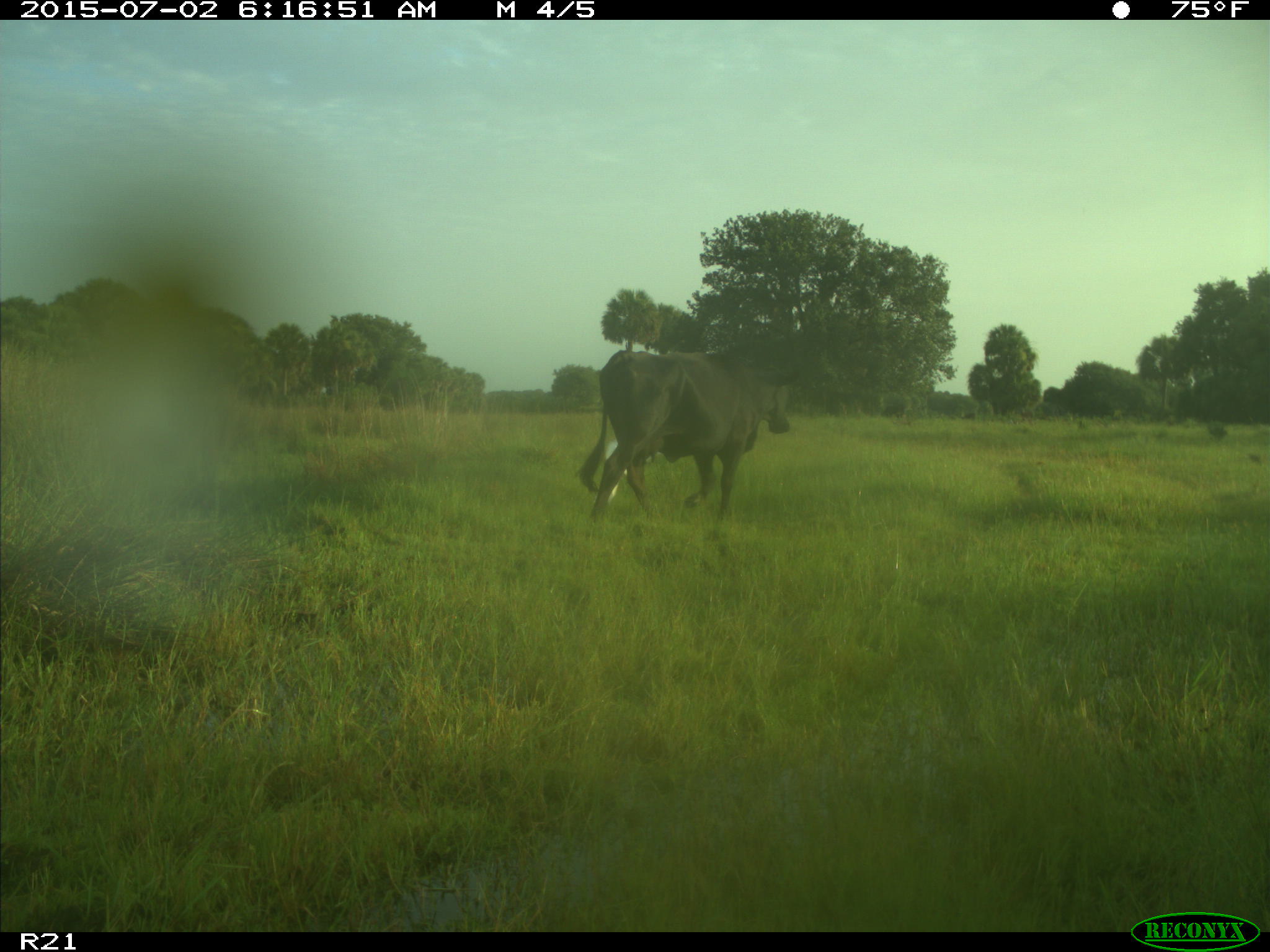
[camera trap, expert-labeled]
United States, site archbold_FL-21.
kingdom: Animalia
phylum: Chordata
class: Mammalia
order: Artiodactyla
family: Bovidae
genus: Bos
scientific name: Bos taurus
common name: domestic cow